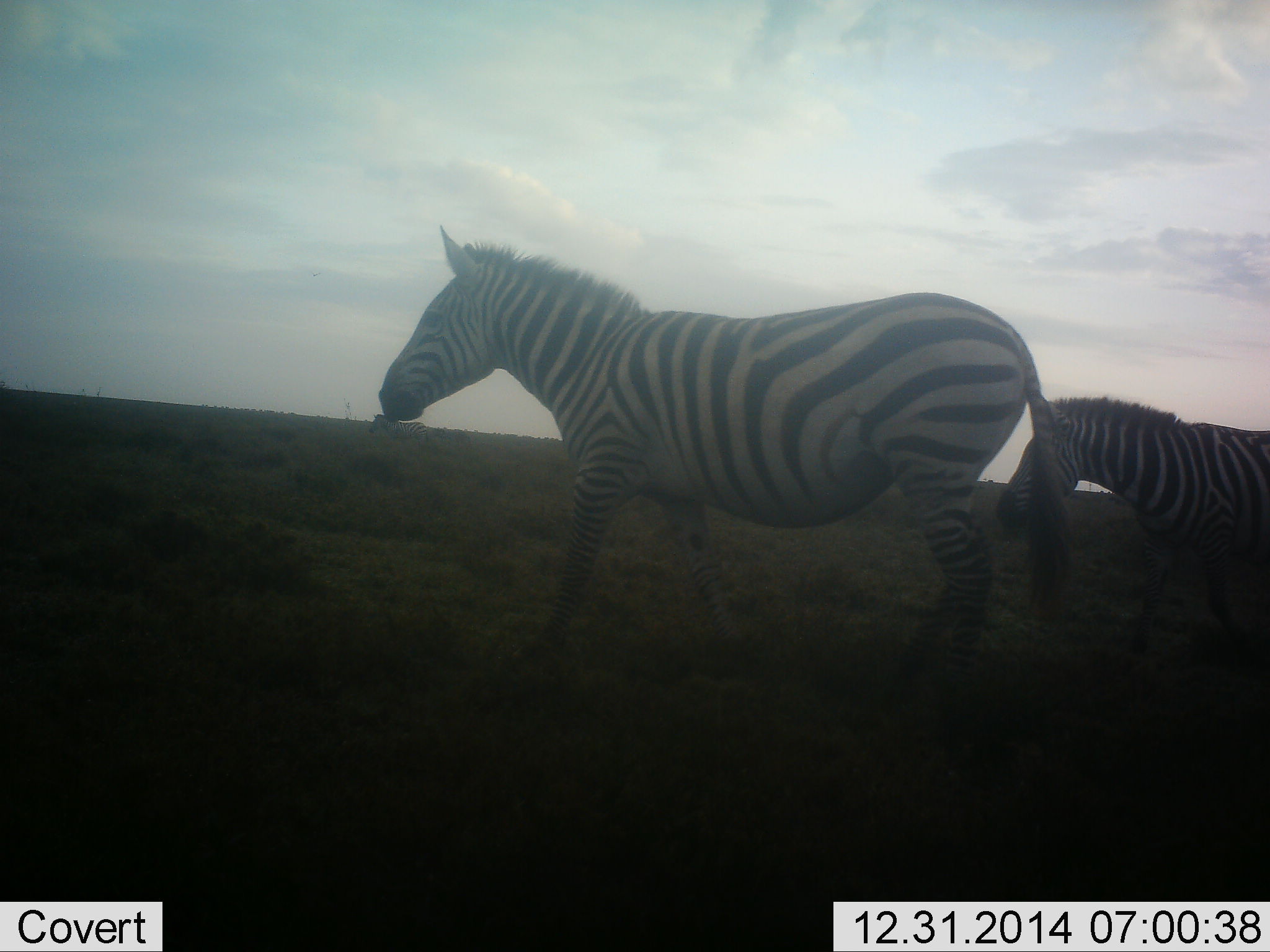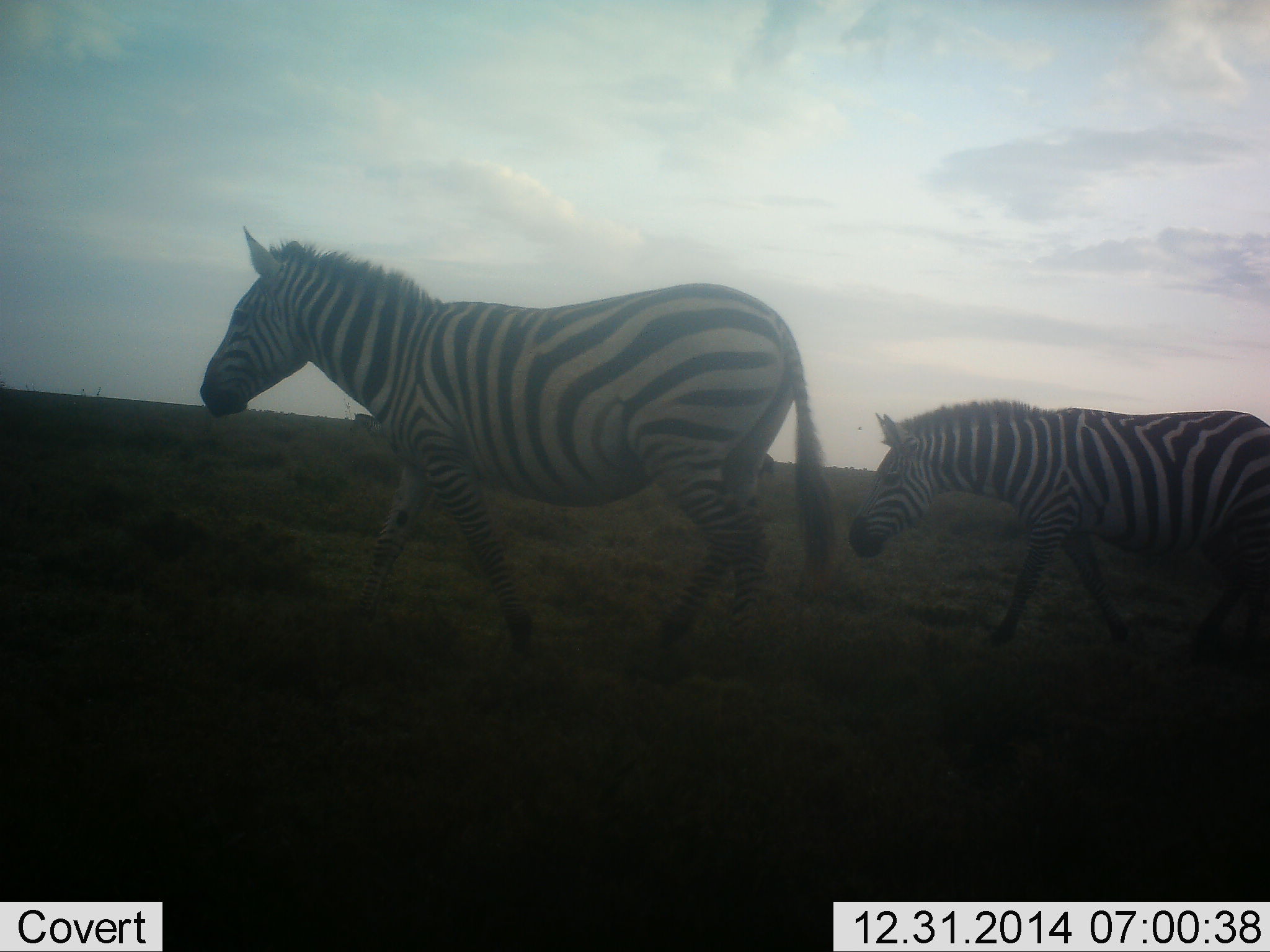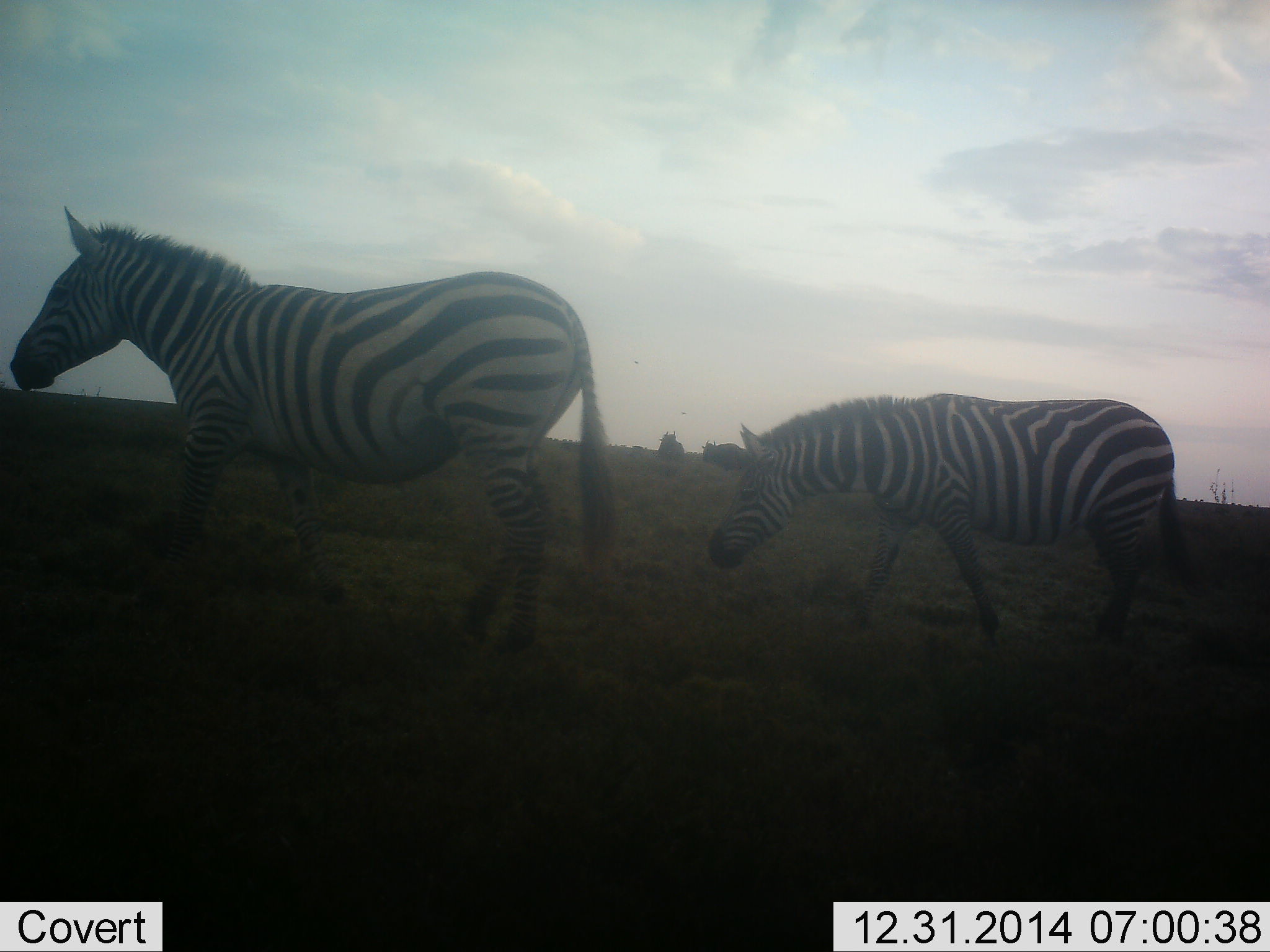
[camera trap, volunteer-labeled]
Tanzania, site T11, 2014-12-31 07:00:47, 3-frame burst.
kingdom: Animalia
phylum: Chordata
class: Mammalia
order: Perissodactyla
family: Equidae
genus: Equus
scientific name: Equus quagga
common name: plains zebra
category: zebra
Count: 2.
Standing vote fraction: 20%.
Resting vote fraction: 0%.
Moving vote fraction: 100%.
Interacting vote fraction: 0%.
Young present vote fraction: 0%.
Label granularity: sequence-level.